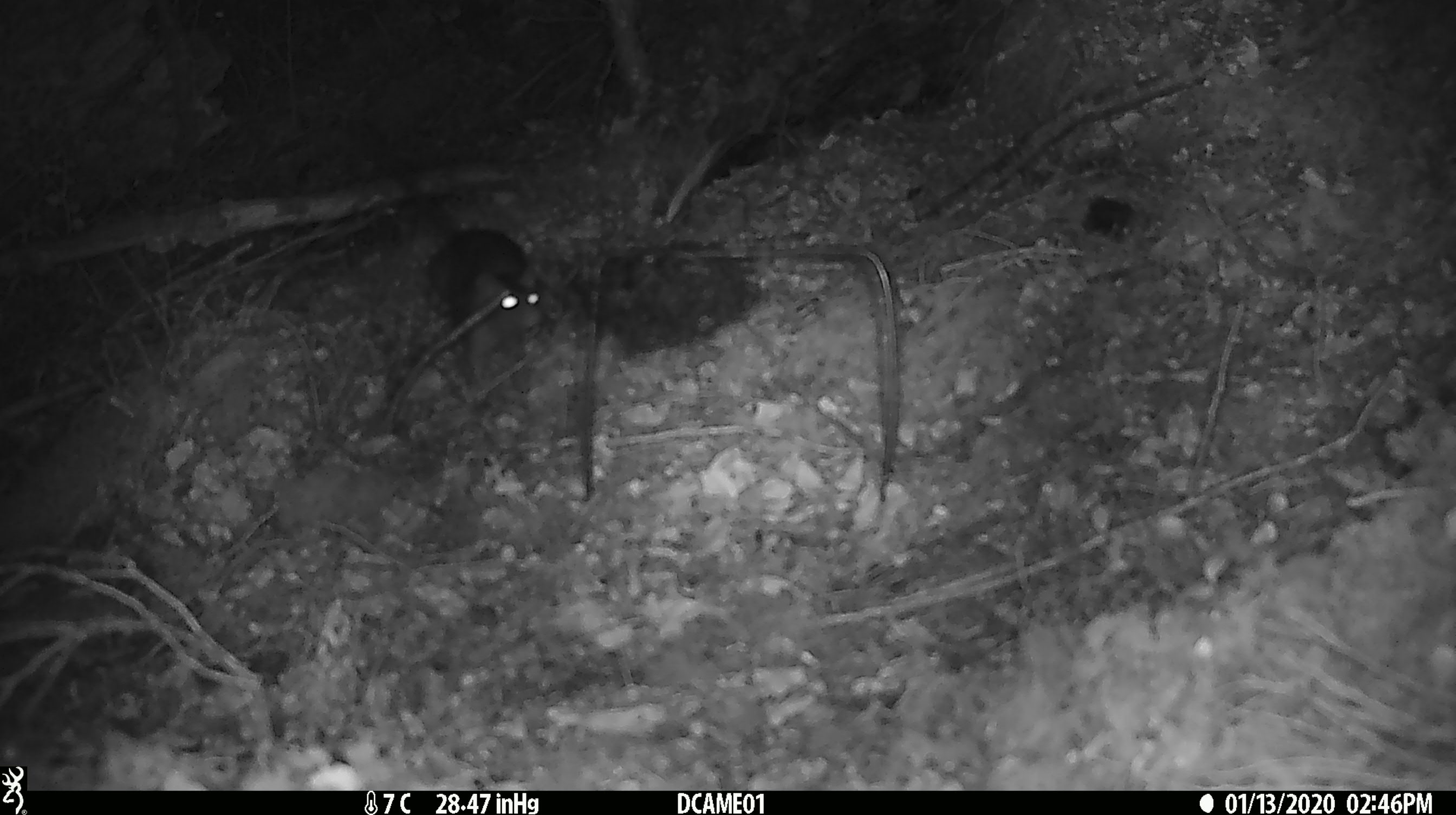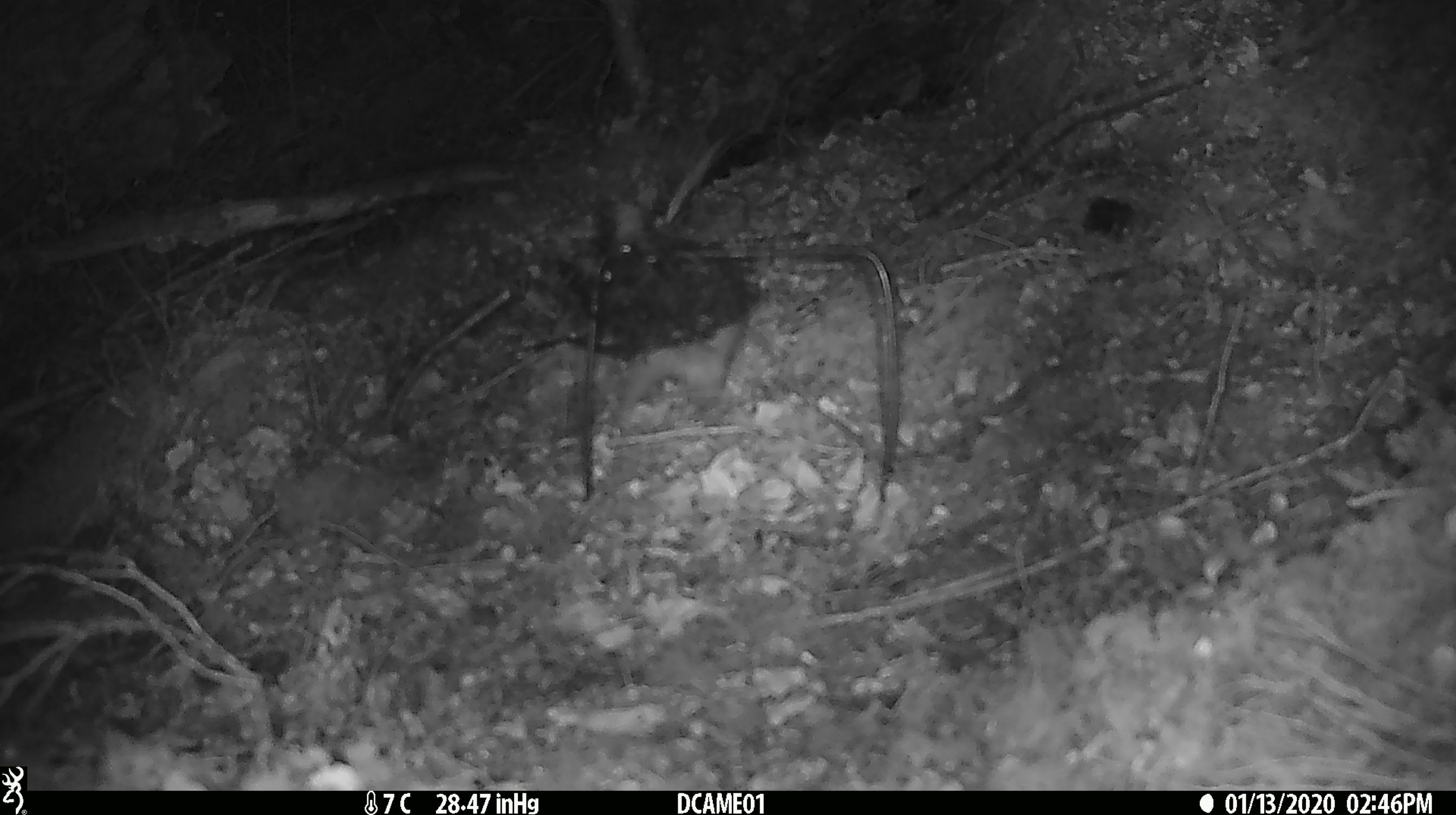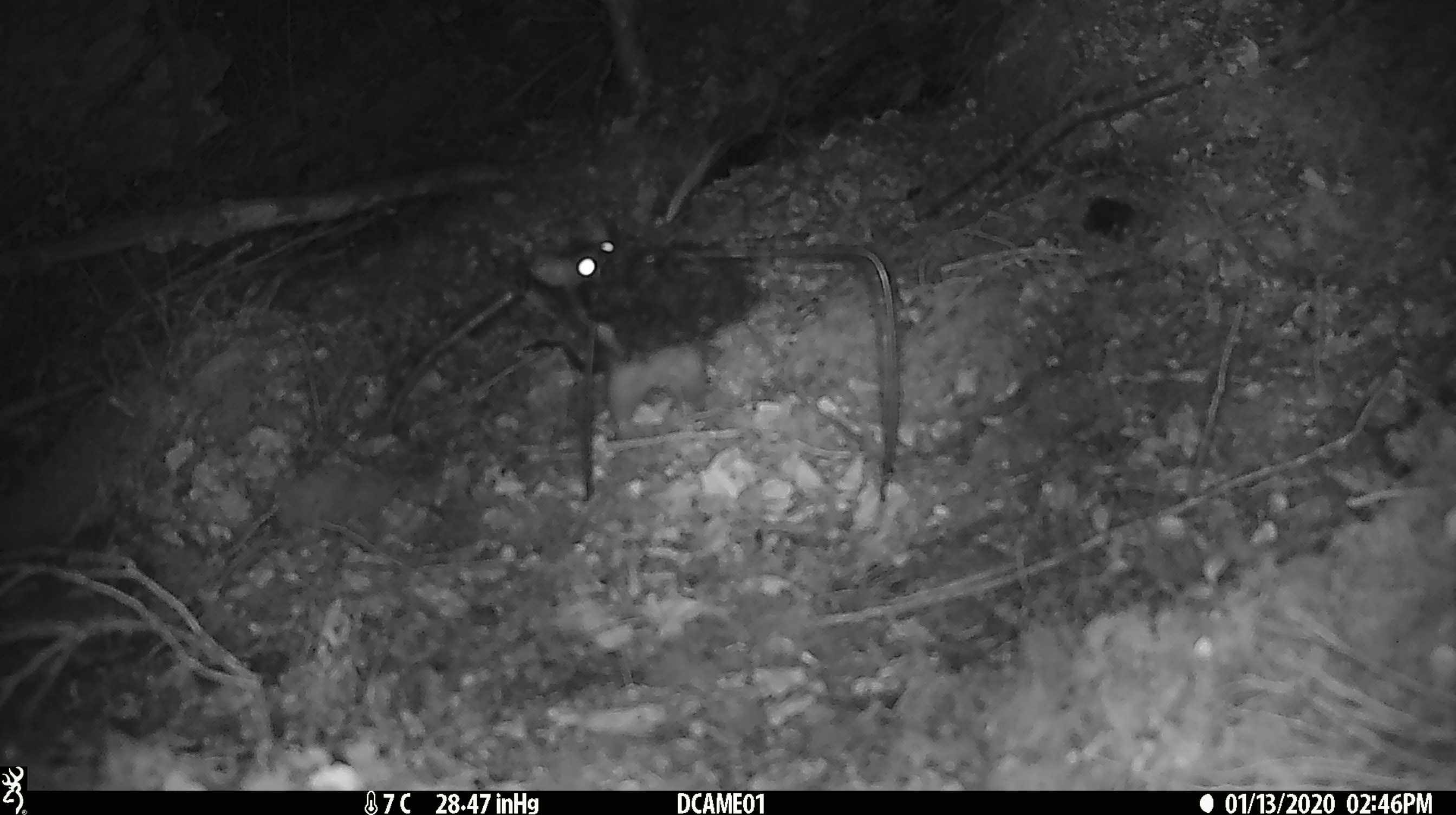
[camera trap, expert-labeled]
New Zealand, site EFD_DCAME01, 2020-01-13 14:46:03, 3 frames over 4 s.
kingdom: Animalia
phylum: Chordata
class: Mammalia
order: Rodentia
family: Muridae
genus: Rattus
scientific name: Rattus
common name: rat